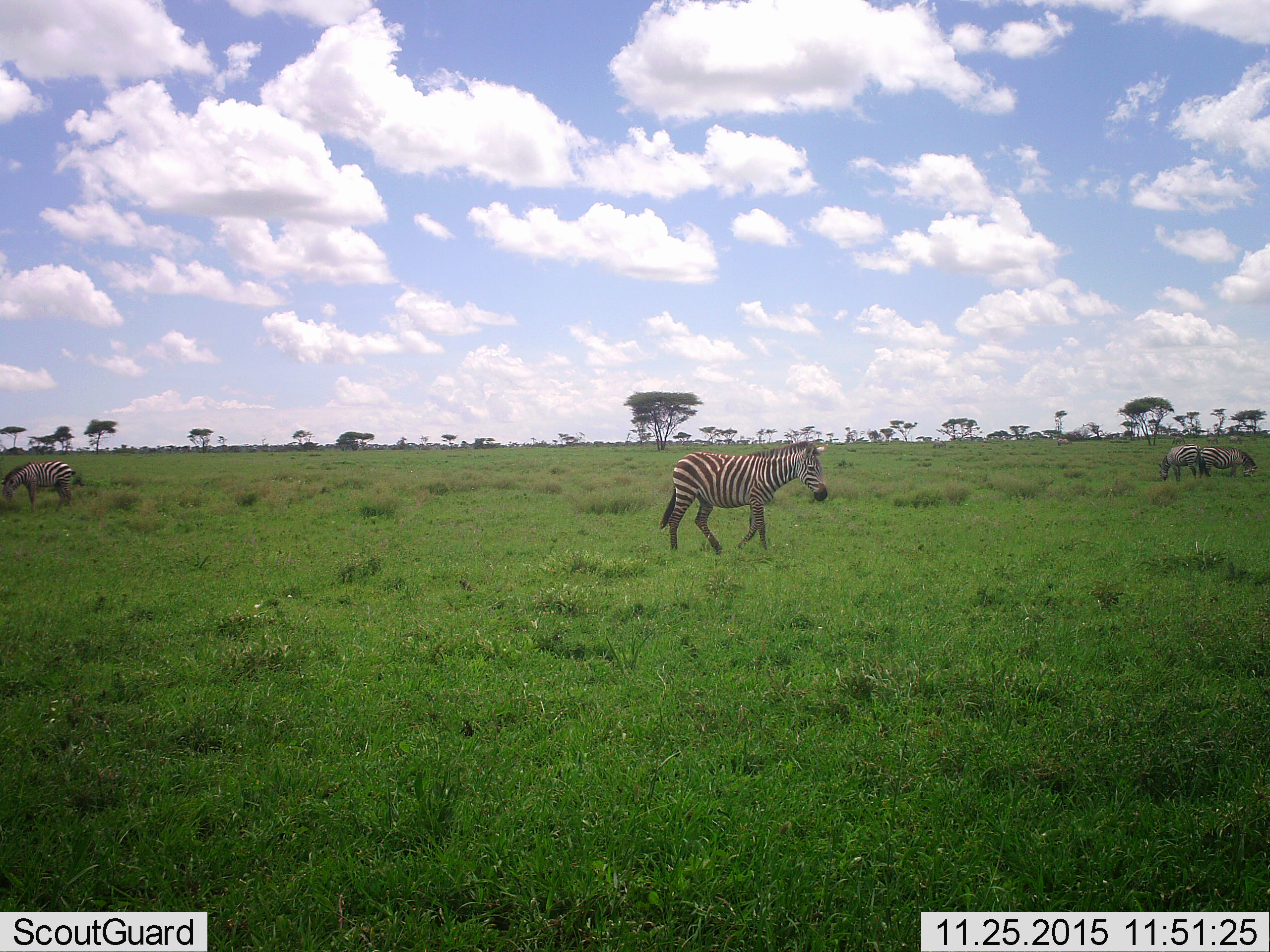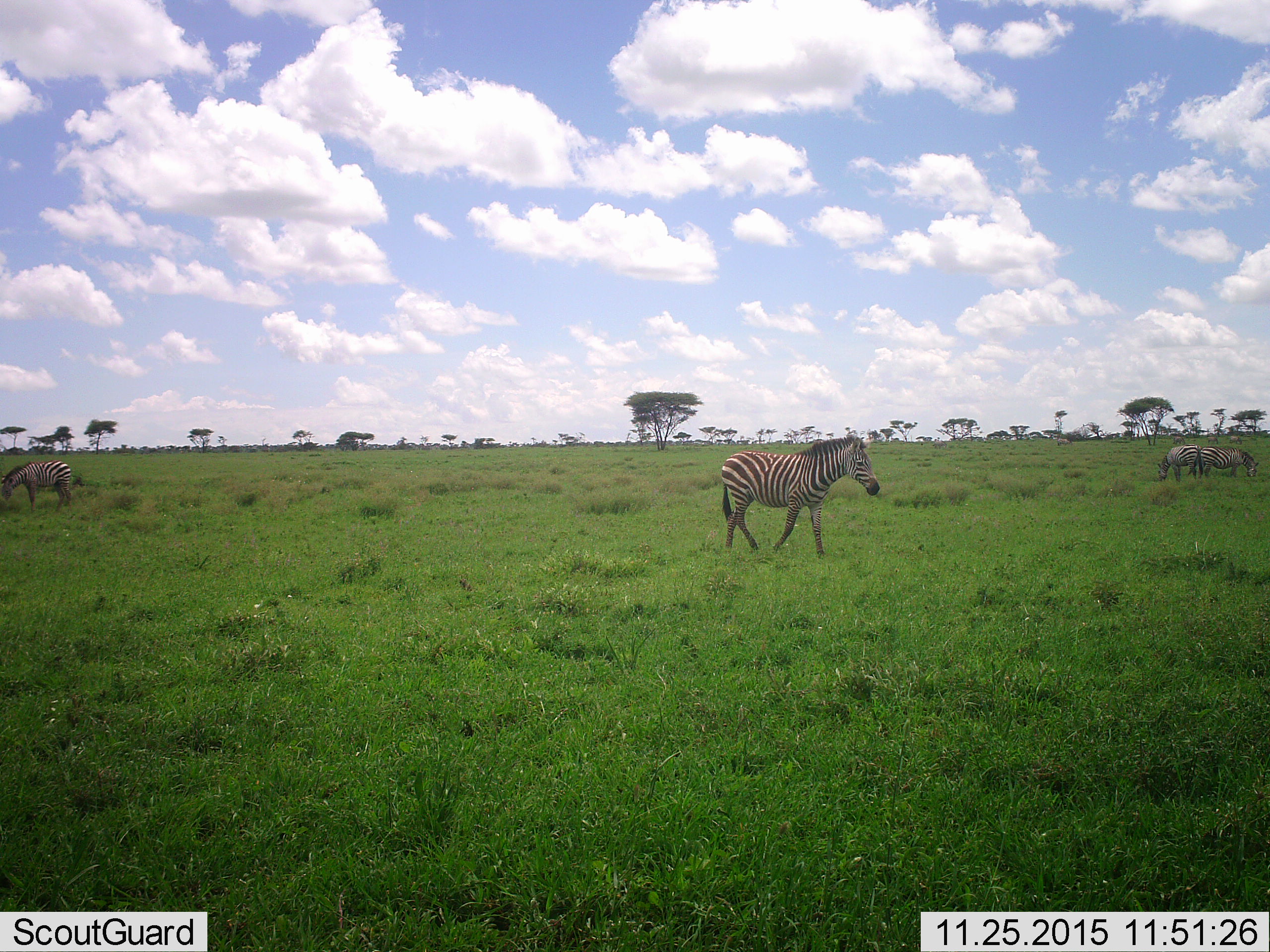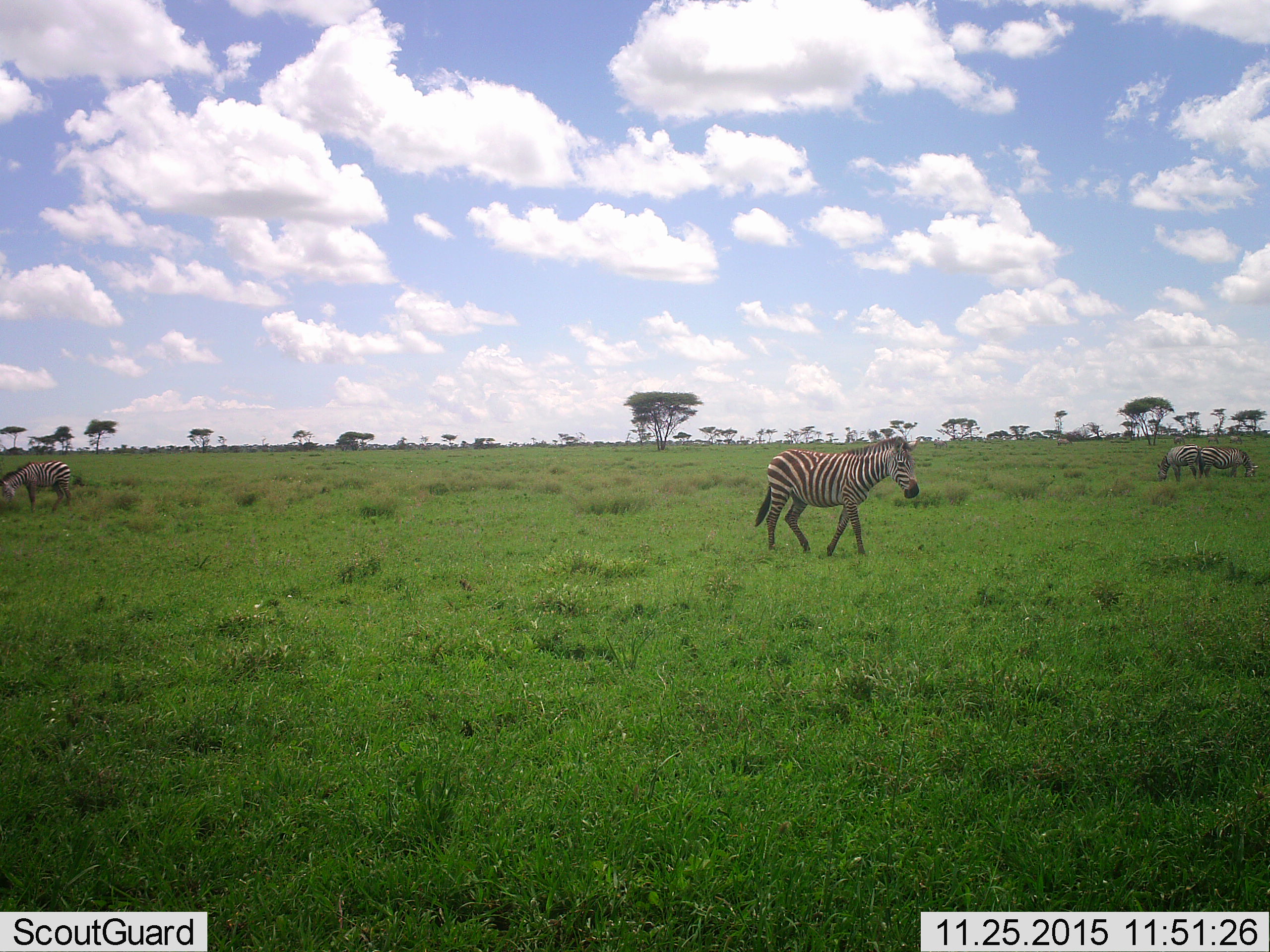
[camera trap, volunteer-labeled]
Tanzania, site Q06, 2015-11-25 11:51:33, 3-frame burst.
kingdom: Animalia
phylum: Chordata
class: Mammalia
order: Perissodactyla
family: Equidae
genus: Equus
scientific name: Equus quagga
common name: plains zebra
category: zebra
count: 4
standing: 60%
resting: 0%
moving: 90%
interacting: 0%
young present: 10%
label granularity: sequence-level